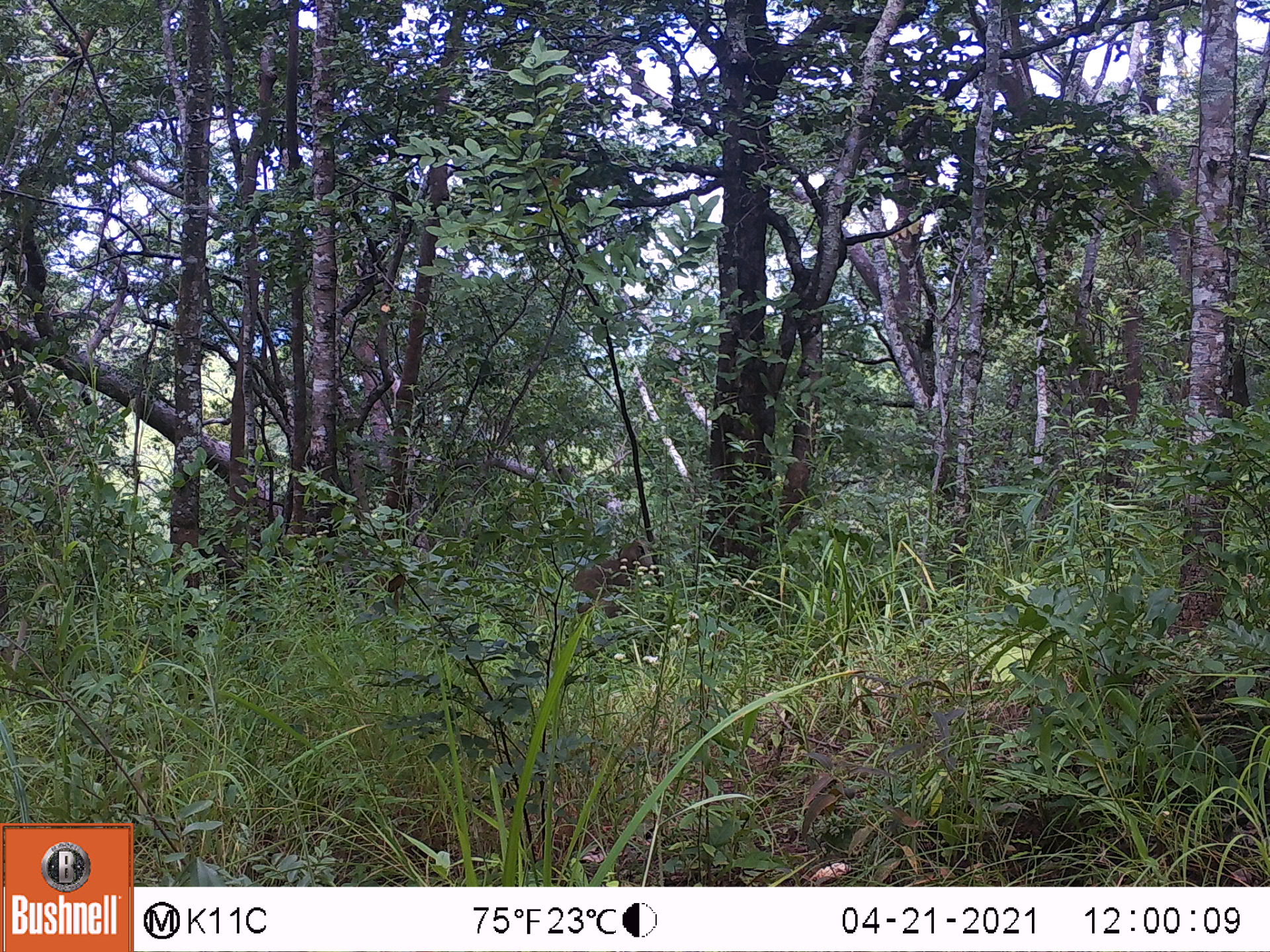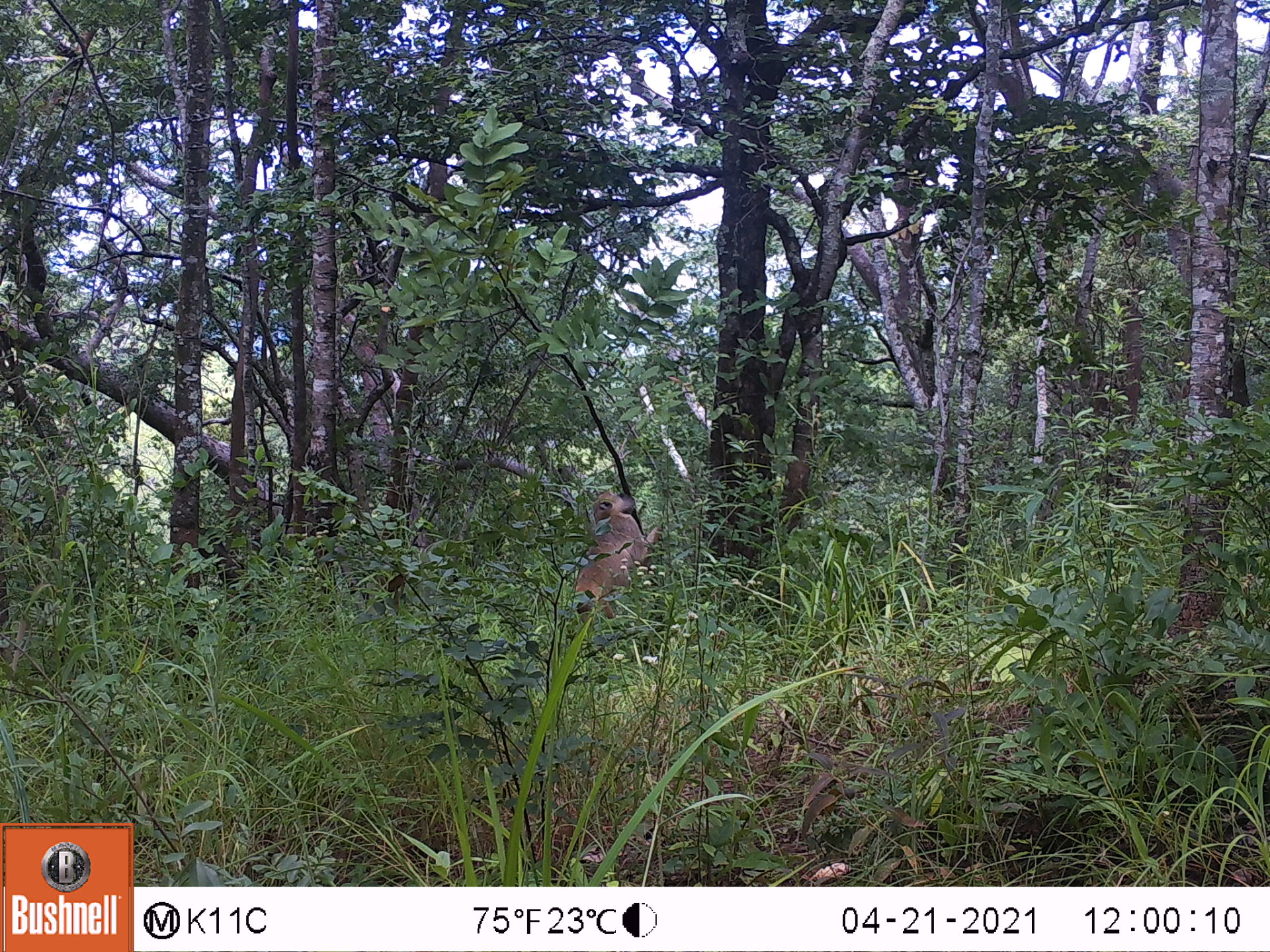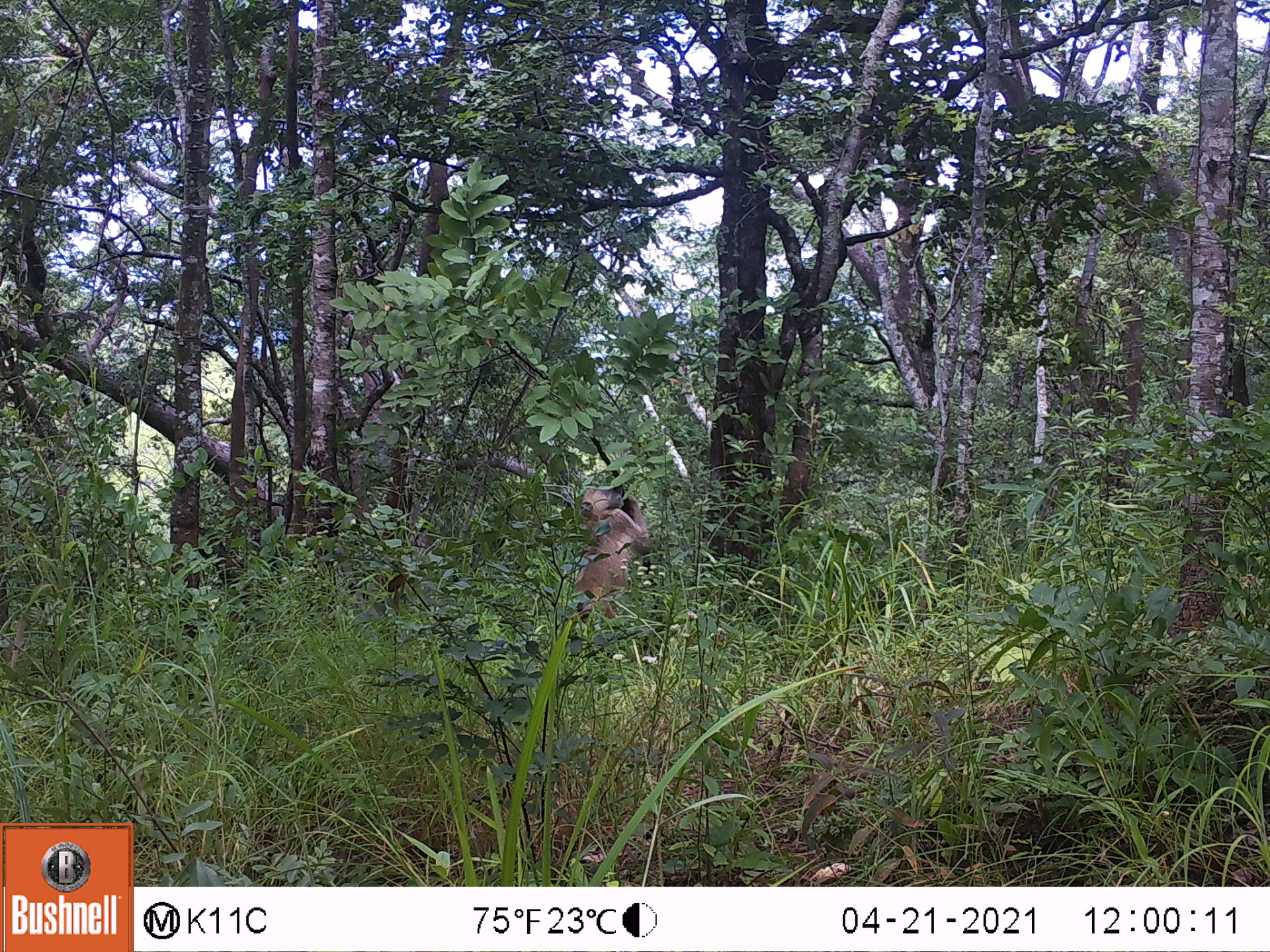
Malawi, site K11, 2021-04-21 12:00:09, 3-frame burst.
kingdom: Animalia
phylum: Chordata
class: Mammalia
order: Primates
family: Cercopithecidae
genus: Papio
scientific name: Papio cynocephalus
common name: yellow baboon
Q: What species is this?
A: Yellow baboon (Papio cynocephalus).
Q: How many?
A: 1.